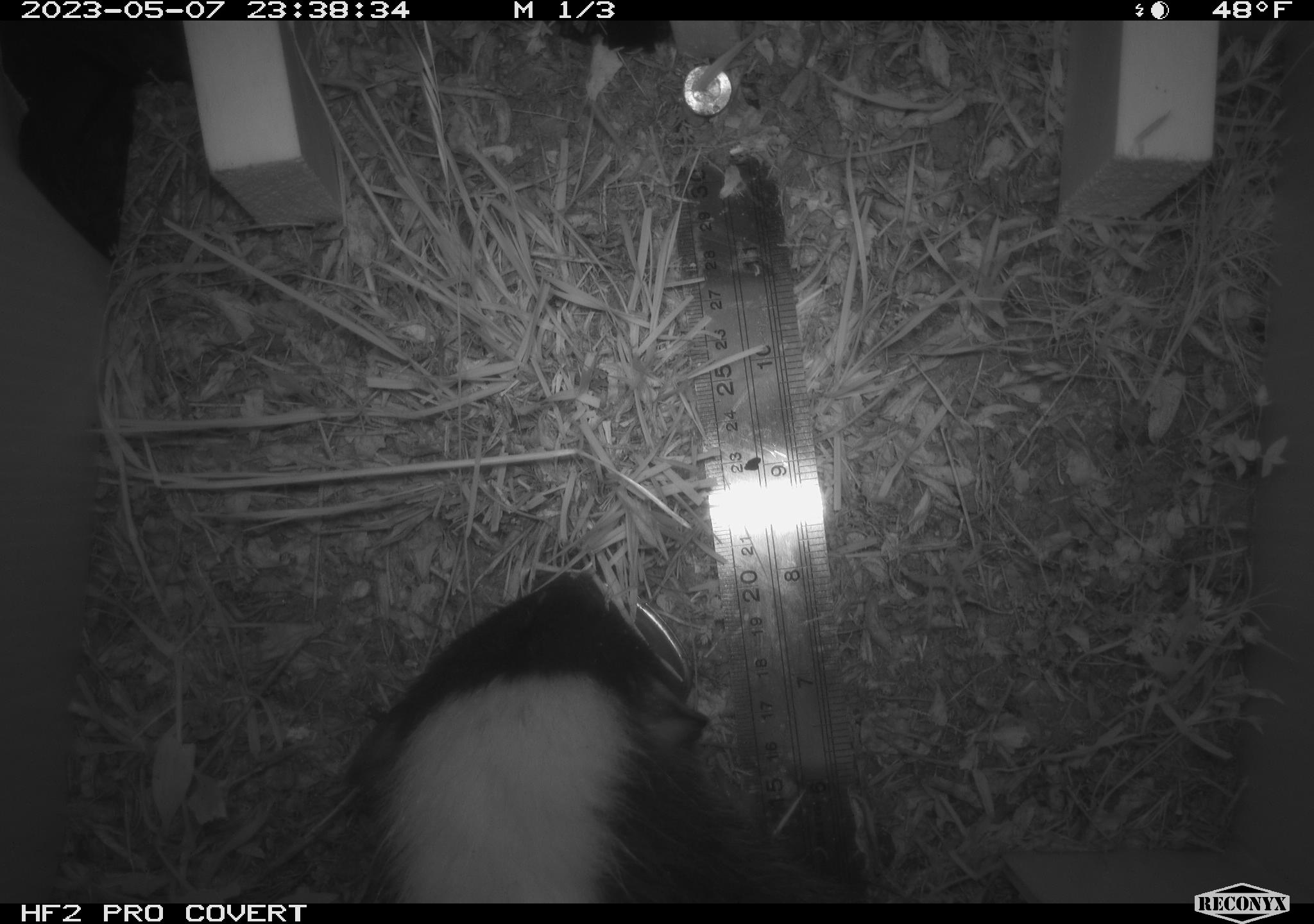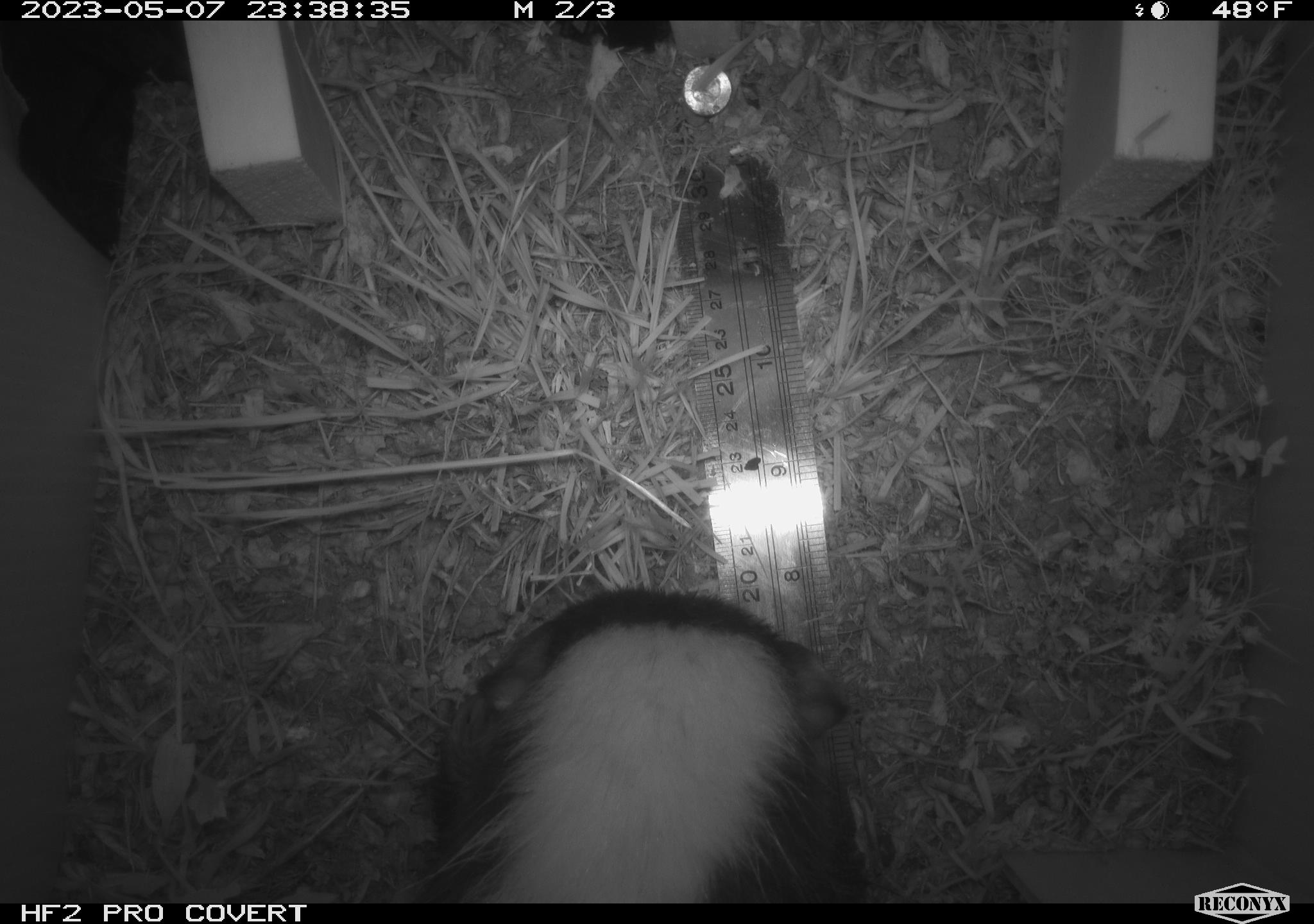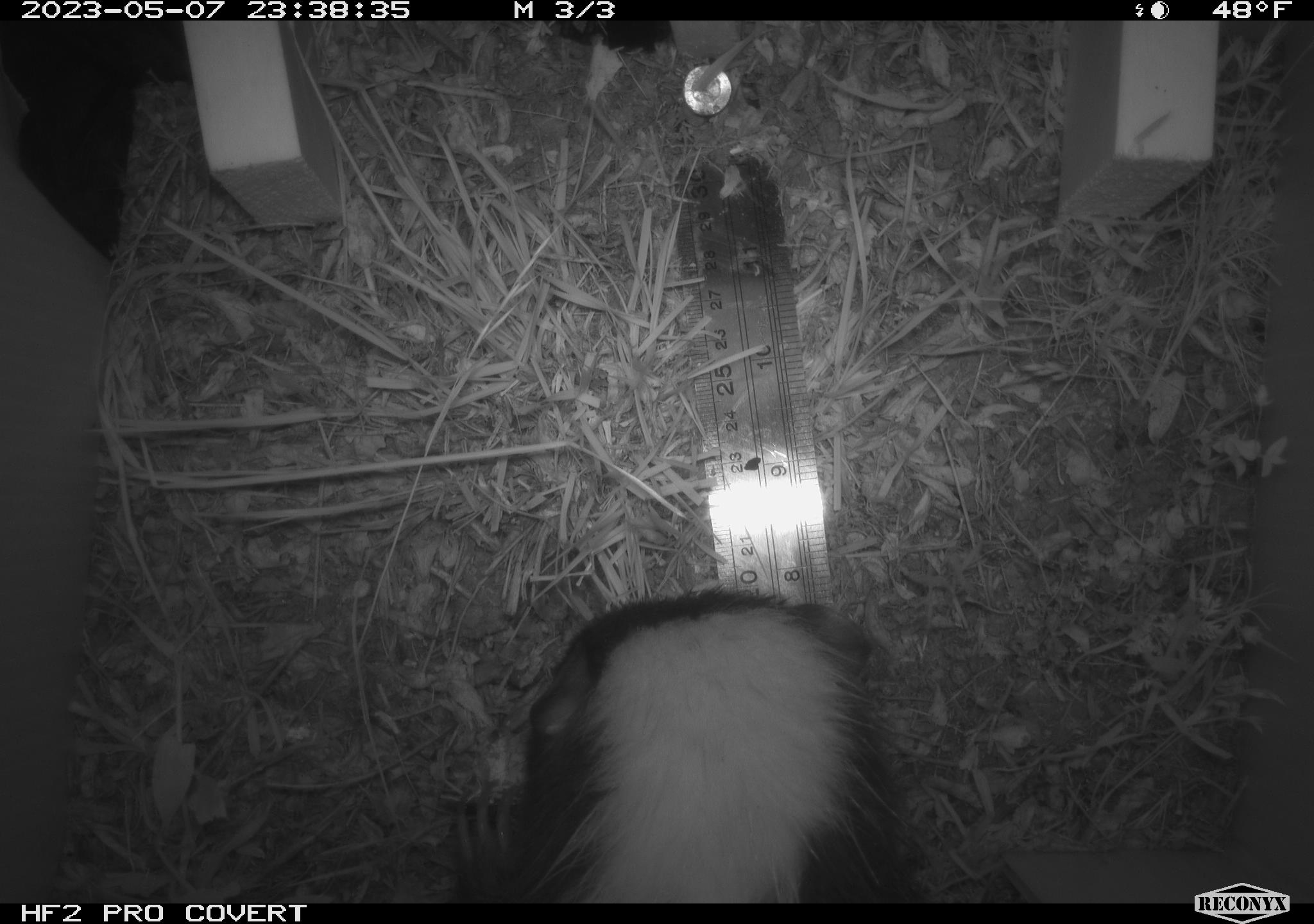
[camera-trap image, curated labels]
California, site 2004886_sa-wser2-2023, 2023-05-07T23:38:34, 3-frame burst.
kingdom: Animalia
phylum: Chordata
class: Mammalia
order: Carnivora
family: Mephitidae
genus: Mephitis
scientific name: Mephitis mephitis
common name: striped skunk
Striped skunk (Mephitis mephitis).